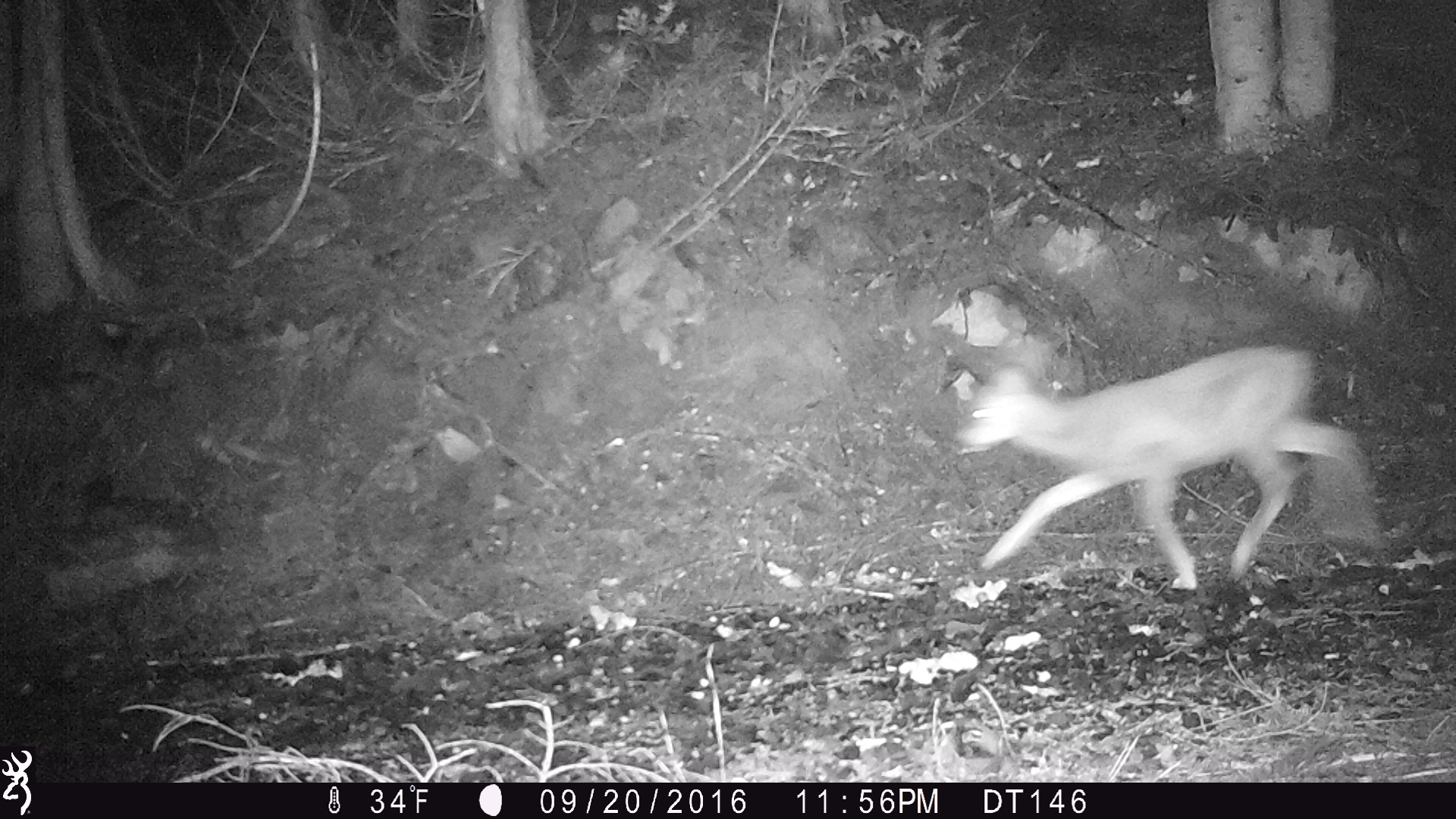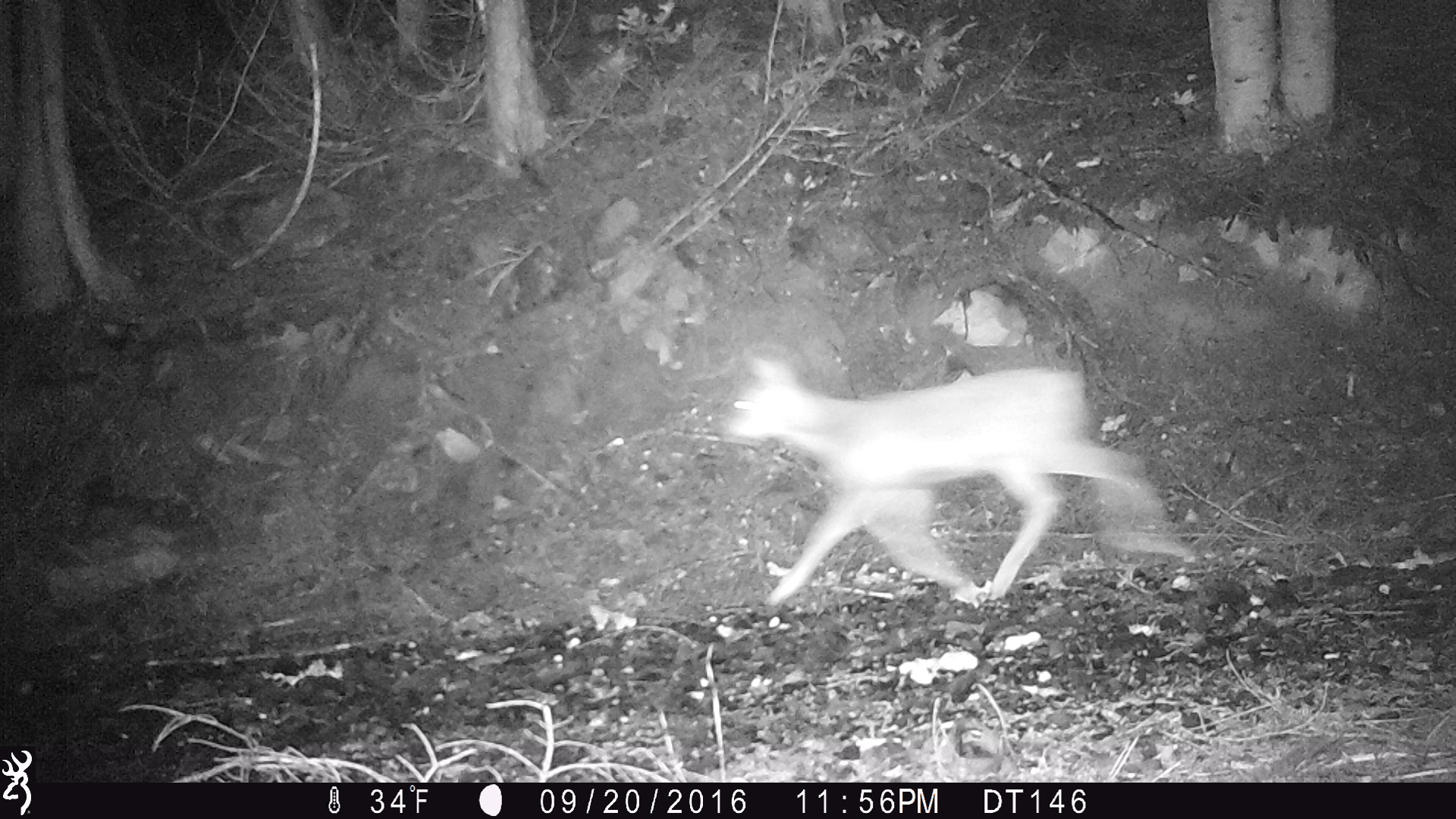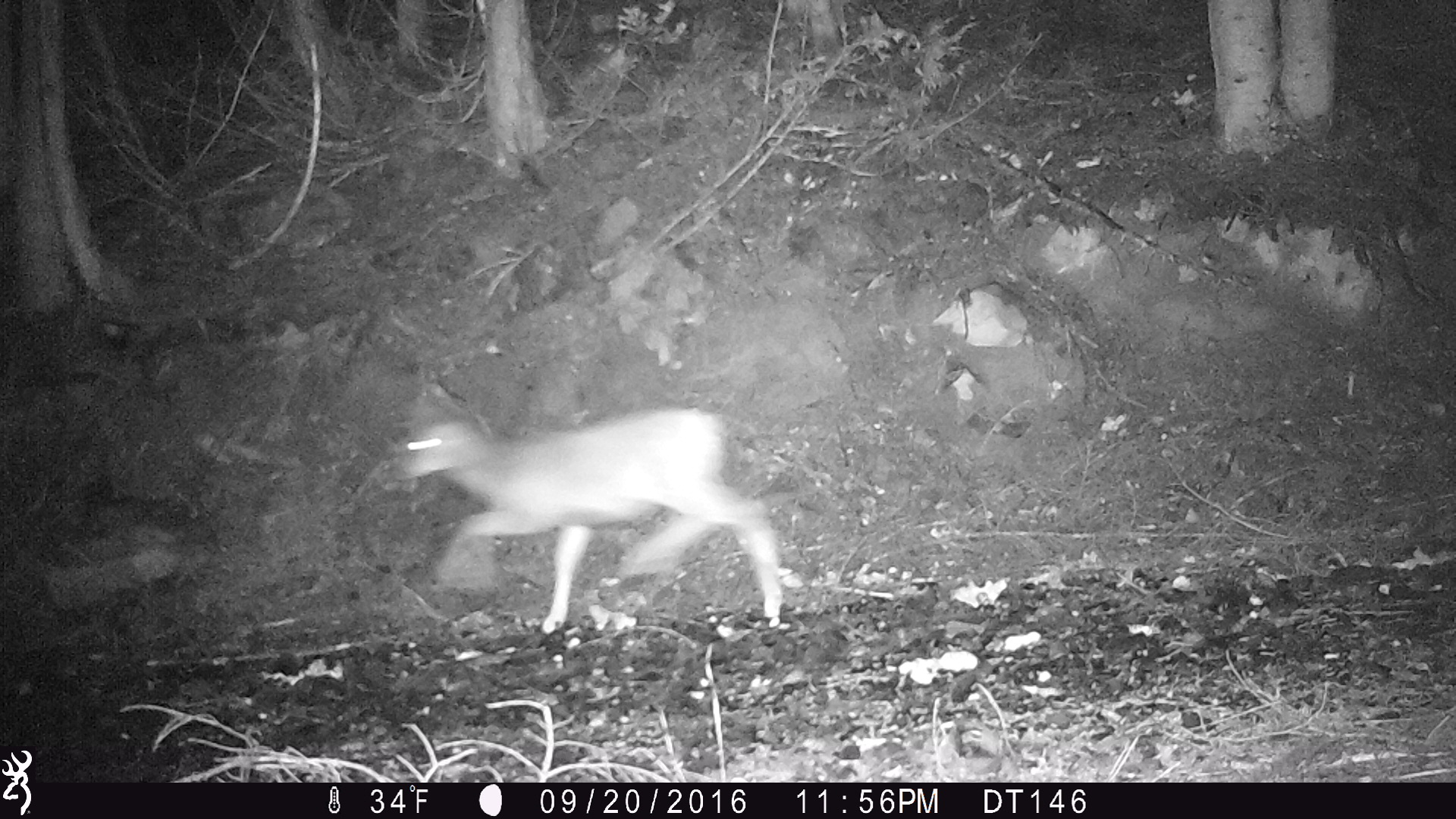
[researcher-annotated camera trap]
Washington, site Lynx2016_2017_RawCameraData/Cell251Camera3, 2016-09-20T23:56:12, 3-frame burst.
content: unidentified animal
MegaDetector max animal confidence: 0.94